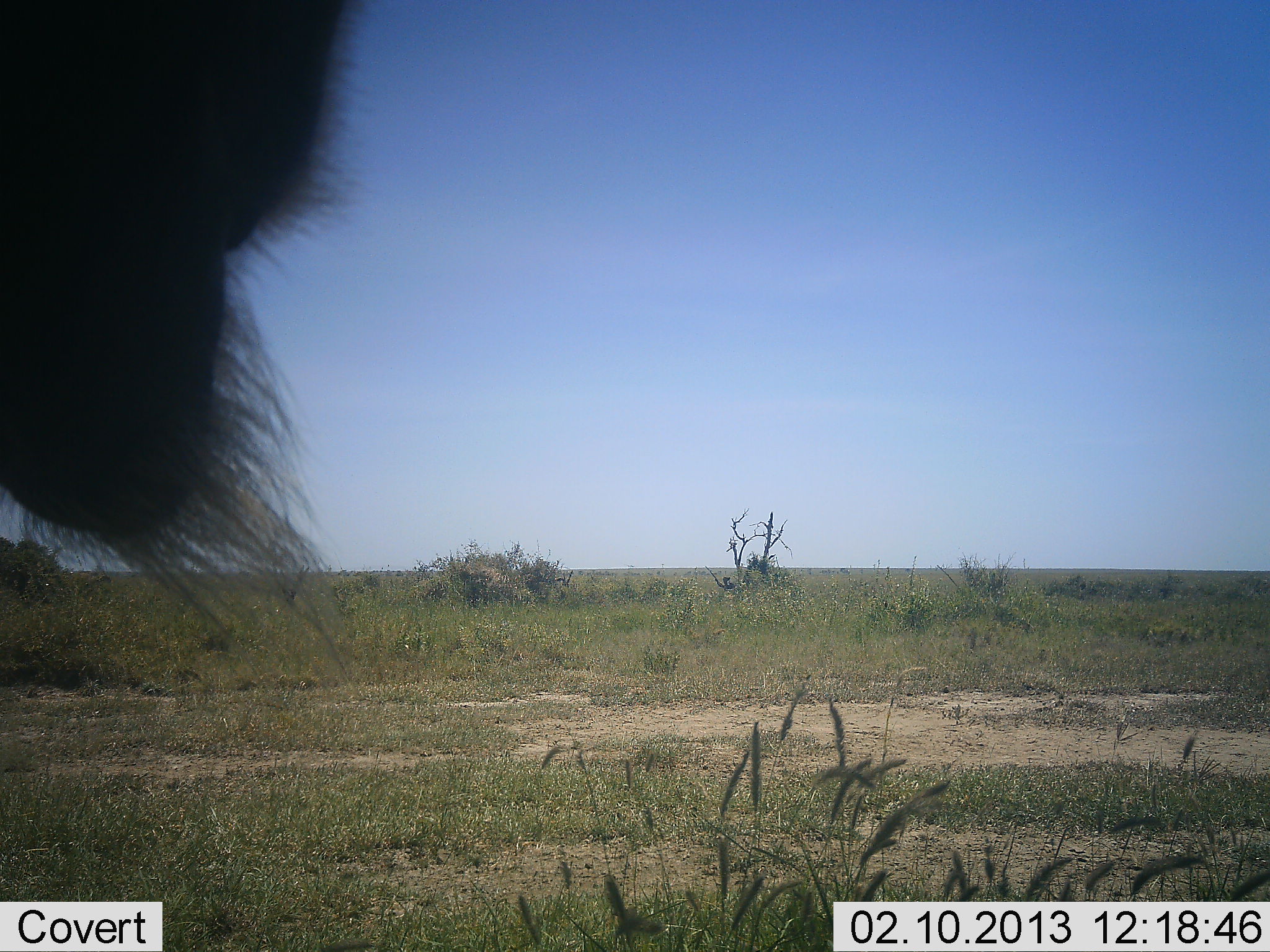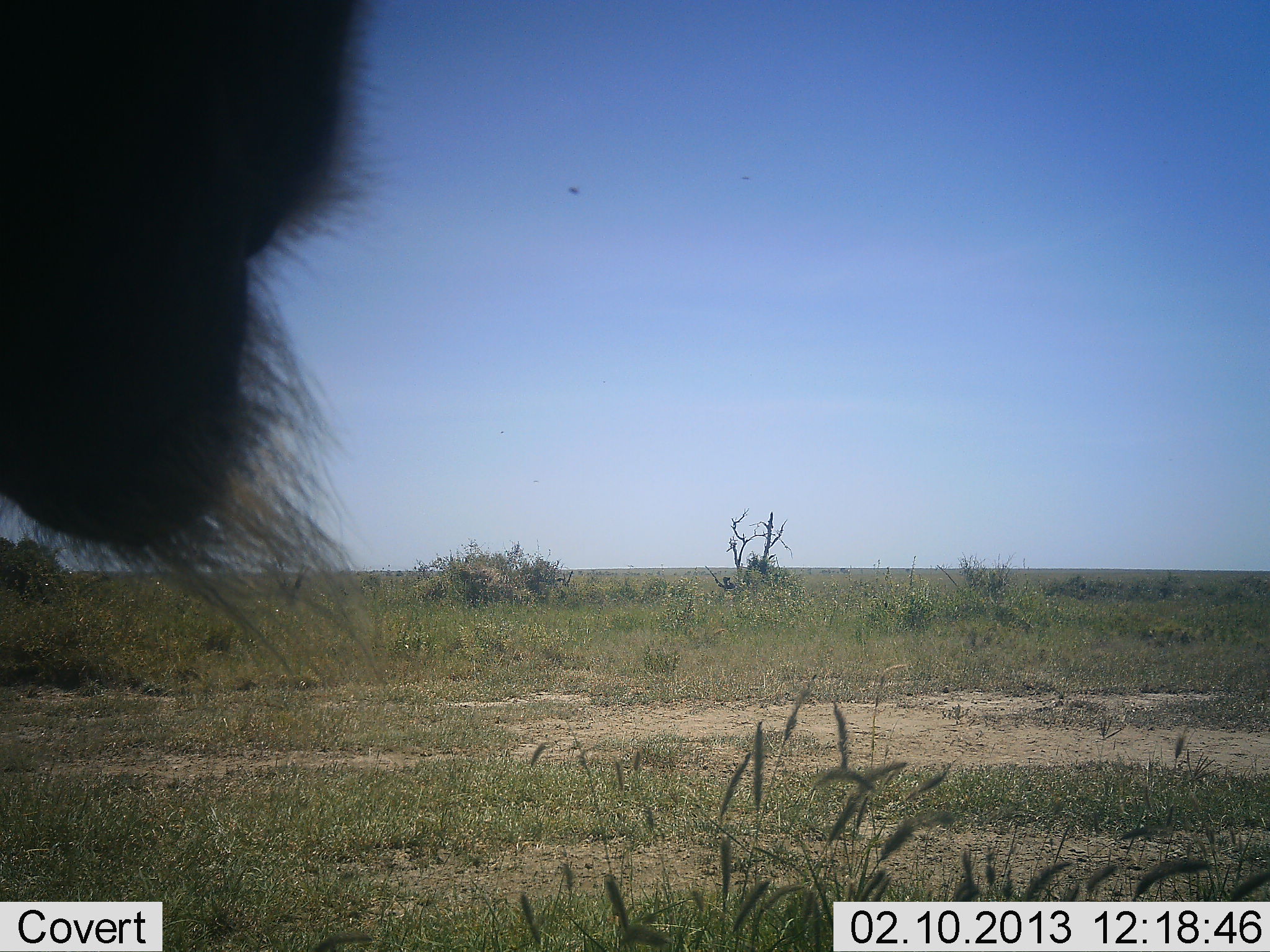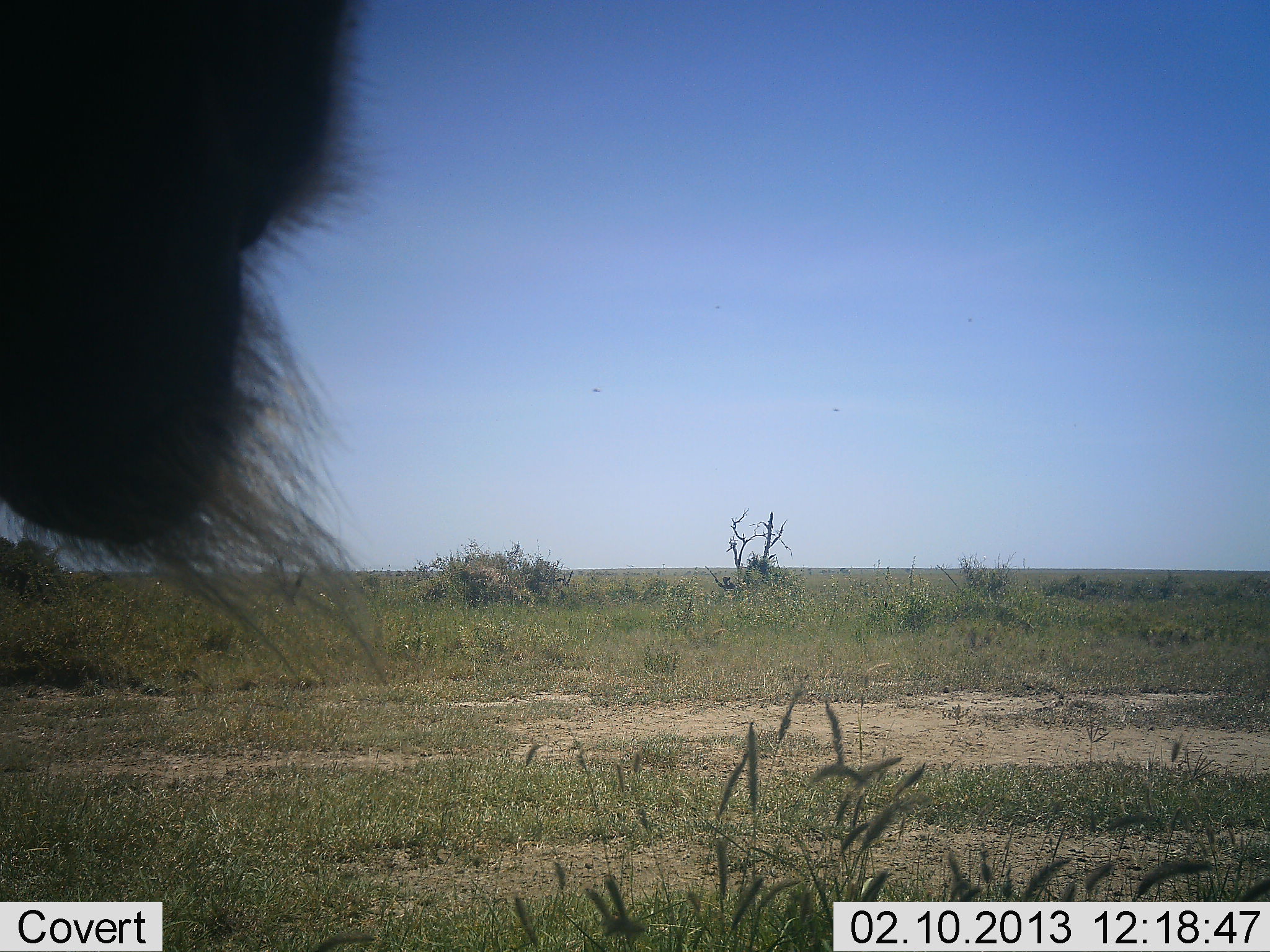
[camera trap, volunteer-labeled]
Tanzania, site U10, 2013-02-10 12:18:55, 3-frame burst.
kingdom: Animalia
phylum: Chordata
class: Mammalia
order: Artiodactyla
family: Bovidae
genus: Connochaetes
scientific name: Connochaetes taurinus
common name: blue wildebeest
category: wildebeest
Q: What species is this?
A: Wildebeest (blue wildebeest) (Connochaetes taurinus).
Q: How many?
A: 1.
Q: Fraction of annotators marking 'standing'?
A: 100%.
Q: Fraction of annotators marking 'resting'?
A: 12%.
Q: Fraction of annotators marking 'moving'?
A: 0%.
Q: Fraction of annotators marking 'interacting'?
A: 0%.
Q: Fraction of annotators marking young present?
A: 0%.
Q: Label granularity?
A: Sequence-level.